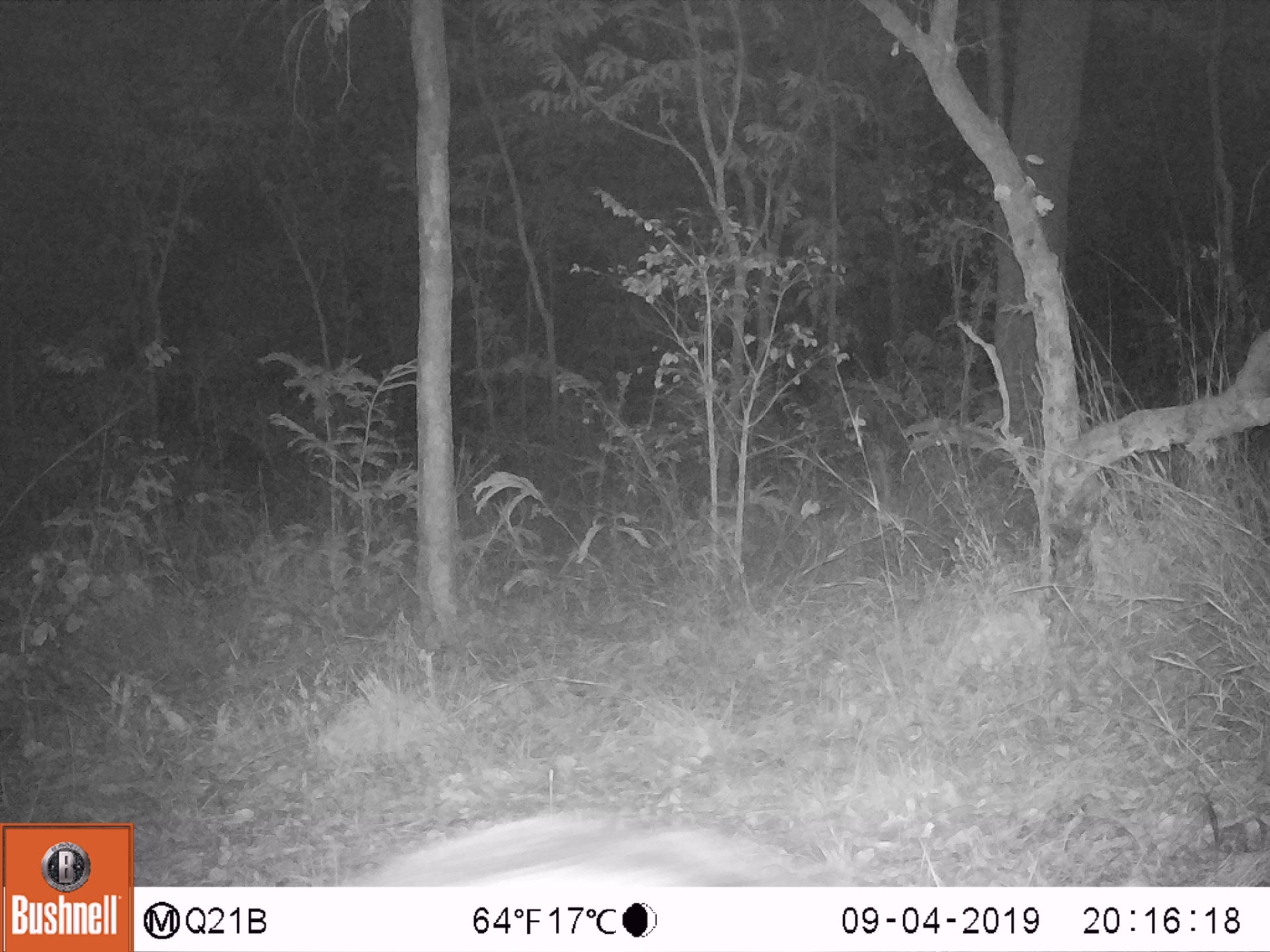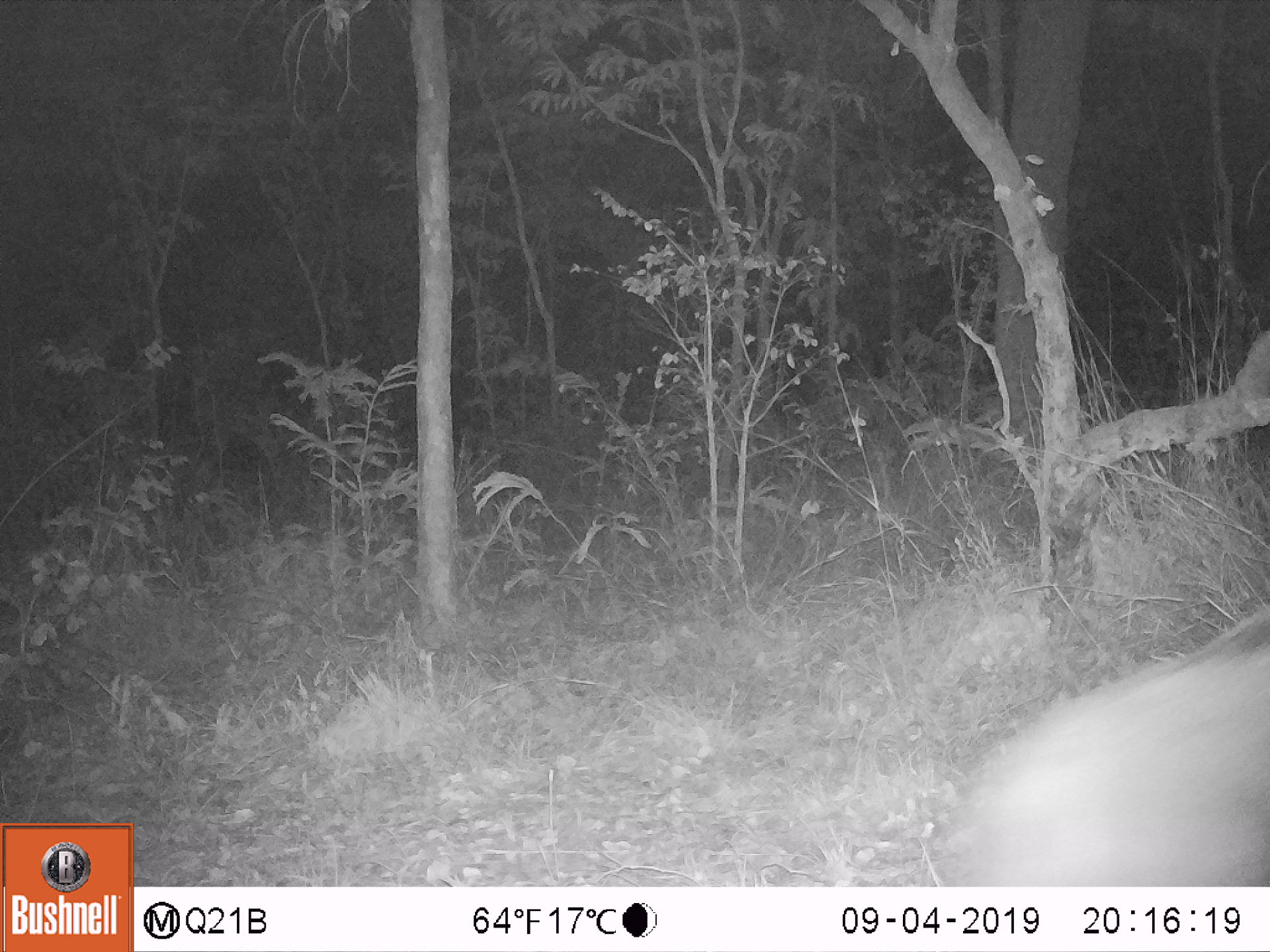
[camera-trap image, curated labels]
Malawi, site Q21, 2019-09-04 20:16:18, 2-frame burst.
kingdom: Animalia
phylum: Chordata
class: Mammalia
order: Artiodactyla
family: Suidae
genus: Potamochoerus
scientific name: Potamochoerus larvatus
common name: bushpig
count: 1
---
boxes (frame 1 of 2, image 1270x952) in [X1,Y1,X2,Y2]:
bushpig: [362,806,842,887]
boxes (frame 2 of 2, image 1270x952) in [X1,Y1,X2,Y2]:
bushpig: [957,617,1262,885]